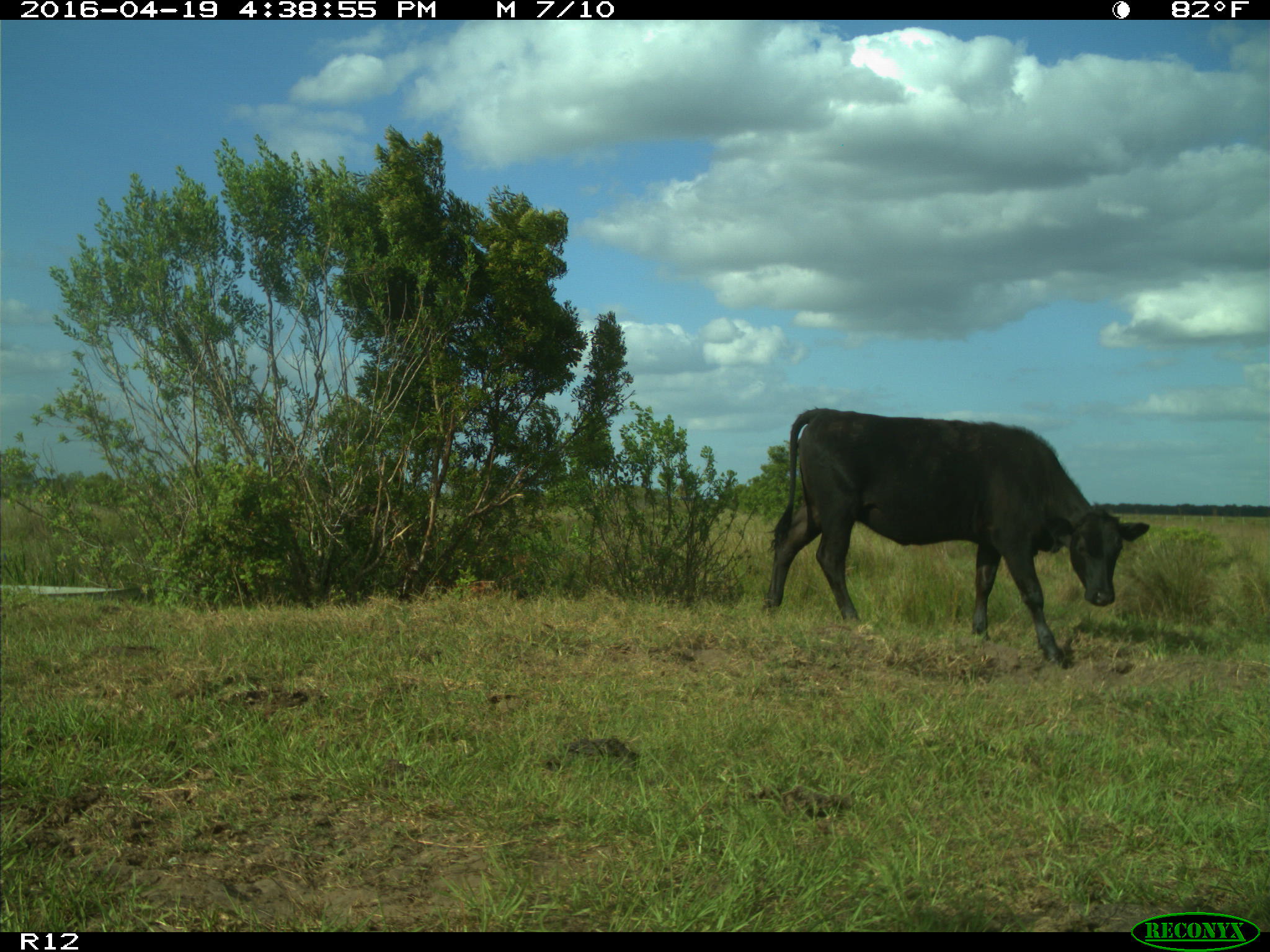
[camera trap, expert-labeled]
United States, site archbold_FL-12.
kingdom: Animalia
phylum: Chordata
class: Mammalia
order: Artiodactyla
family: Bovidae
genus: Bos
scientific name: Bos taurus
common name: domestic cow